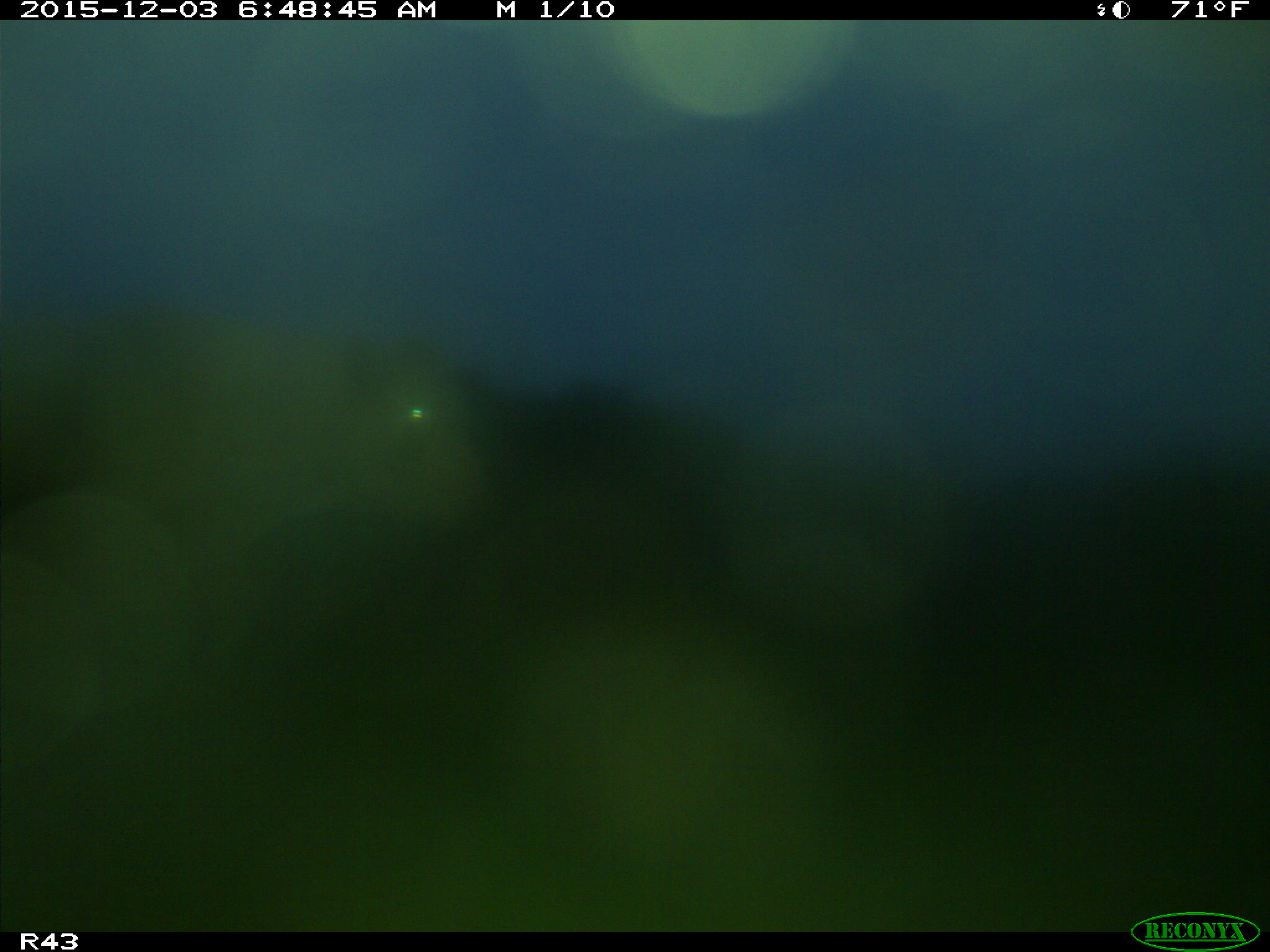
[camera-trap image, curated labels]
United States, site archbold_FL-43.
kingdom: Animalia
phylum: Chordata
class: Mammalia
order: Artiodactyla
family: Bovidae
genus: Bos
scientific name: Bos taurus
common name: domestic cow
Bos taurus (domestic cow).